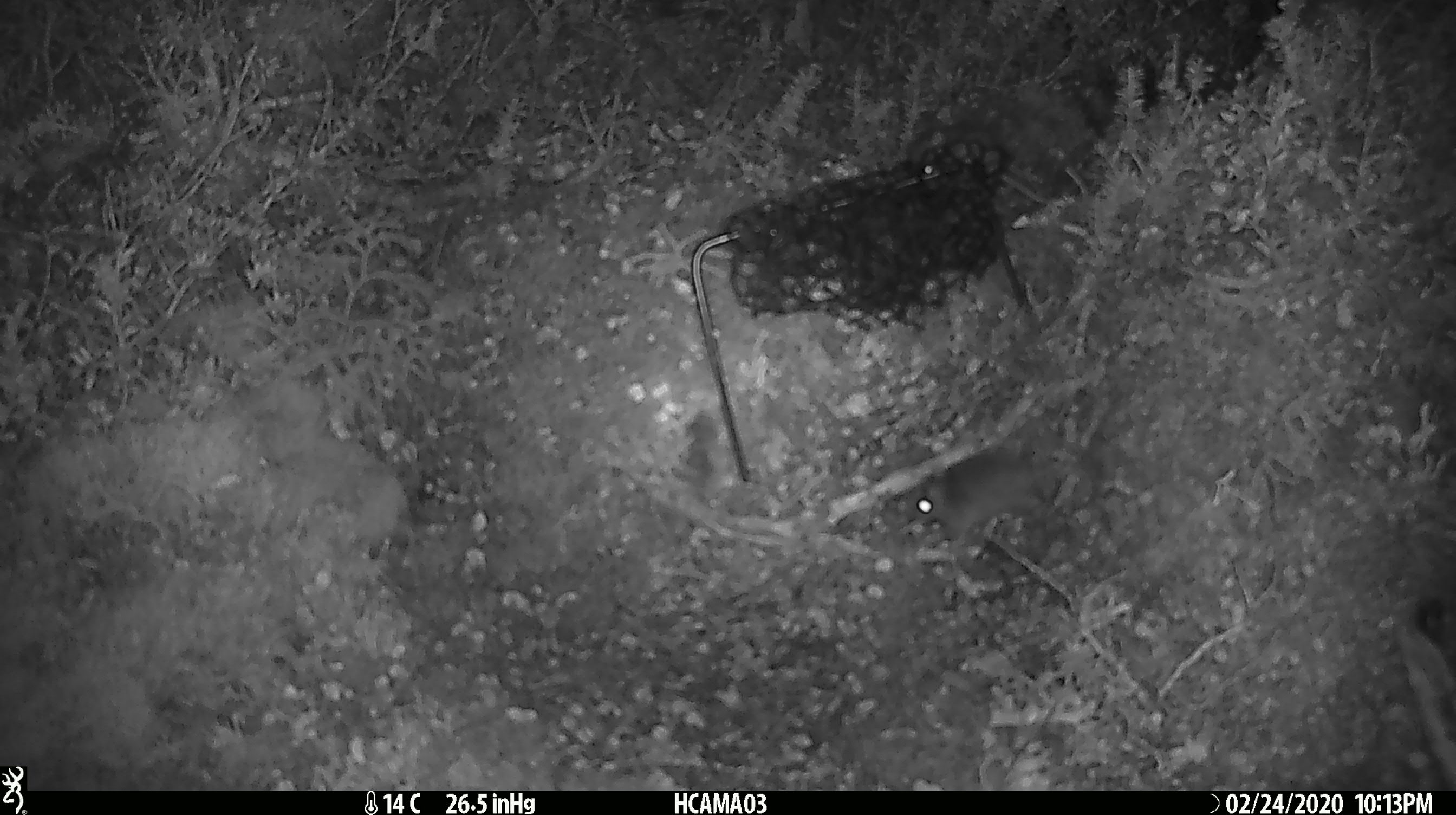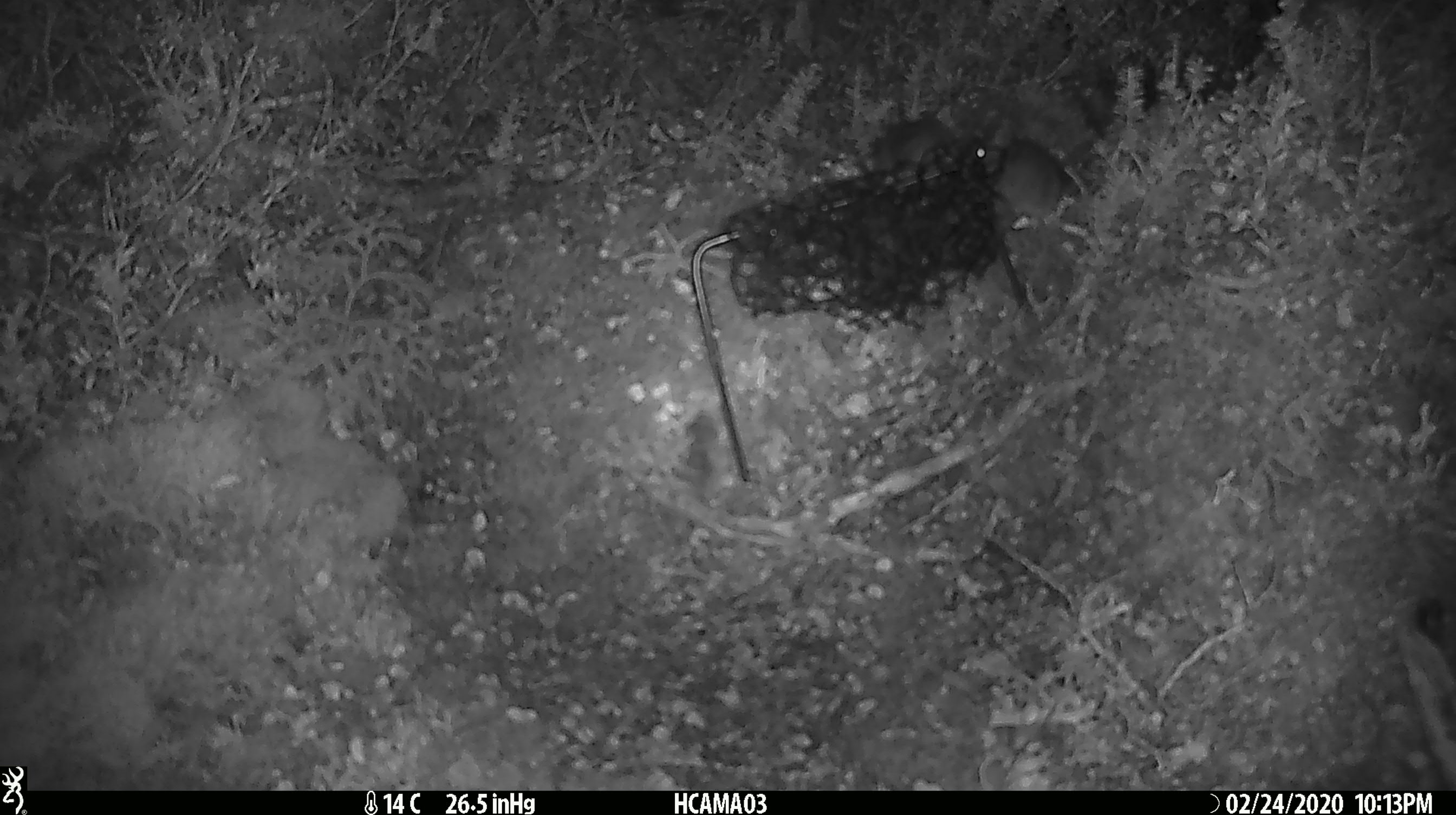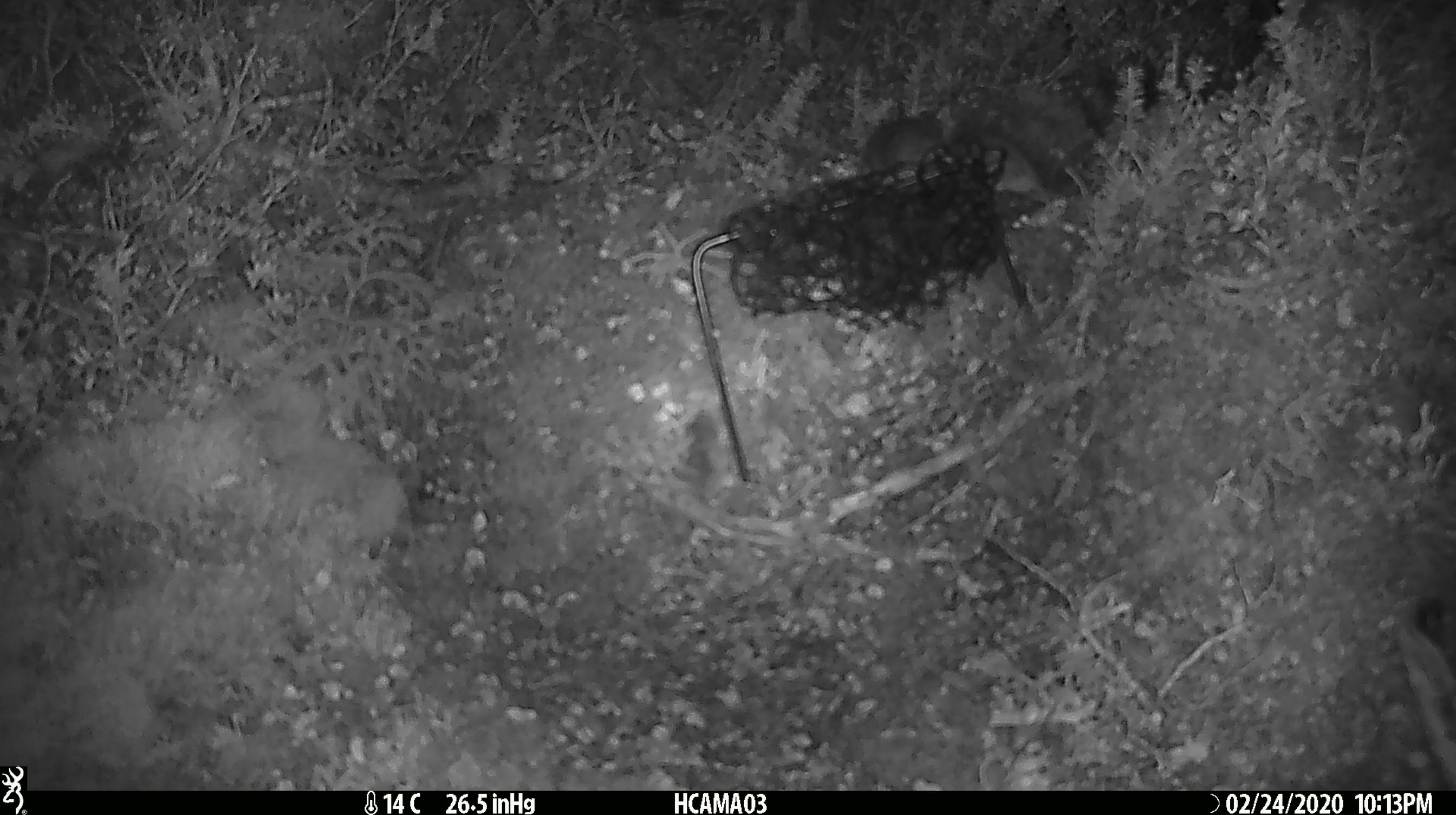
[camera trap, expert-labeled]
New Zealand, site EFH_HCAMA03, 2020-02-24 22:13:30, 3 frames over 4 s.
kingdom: Animalia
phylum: Chordata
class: Mammalia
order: Rodentia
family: Muridae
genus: Mus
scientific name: Mus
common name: mouse